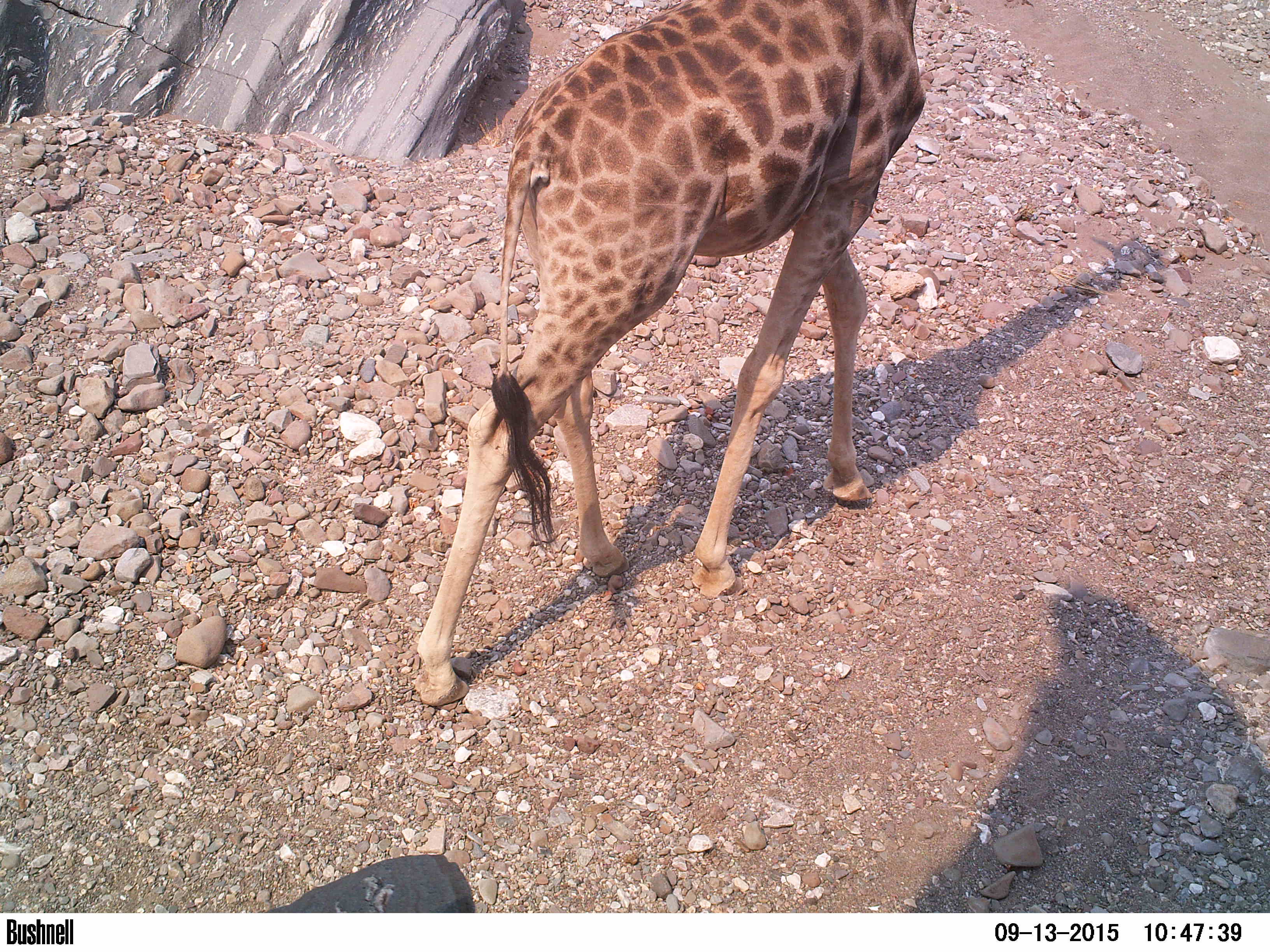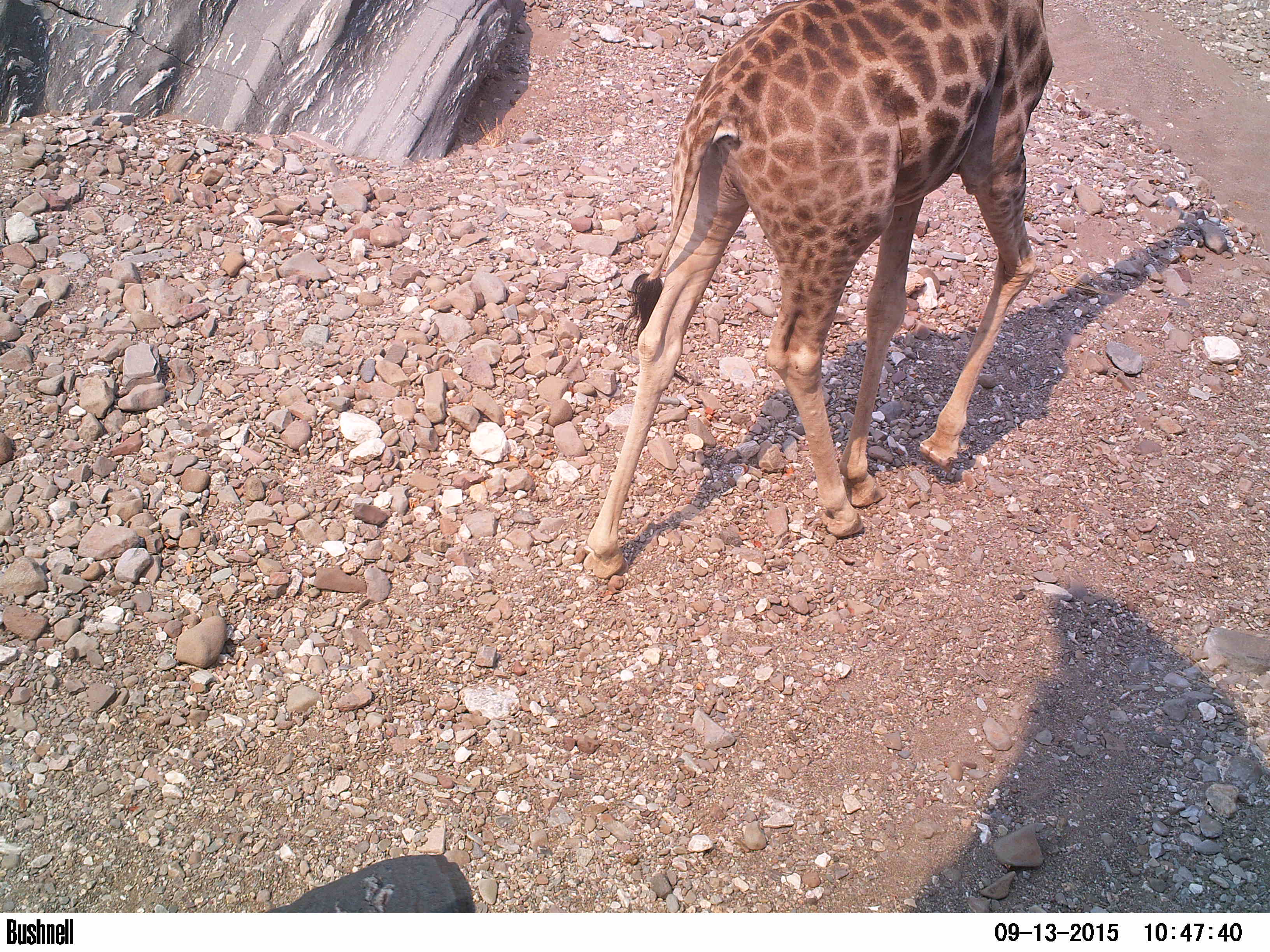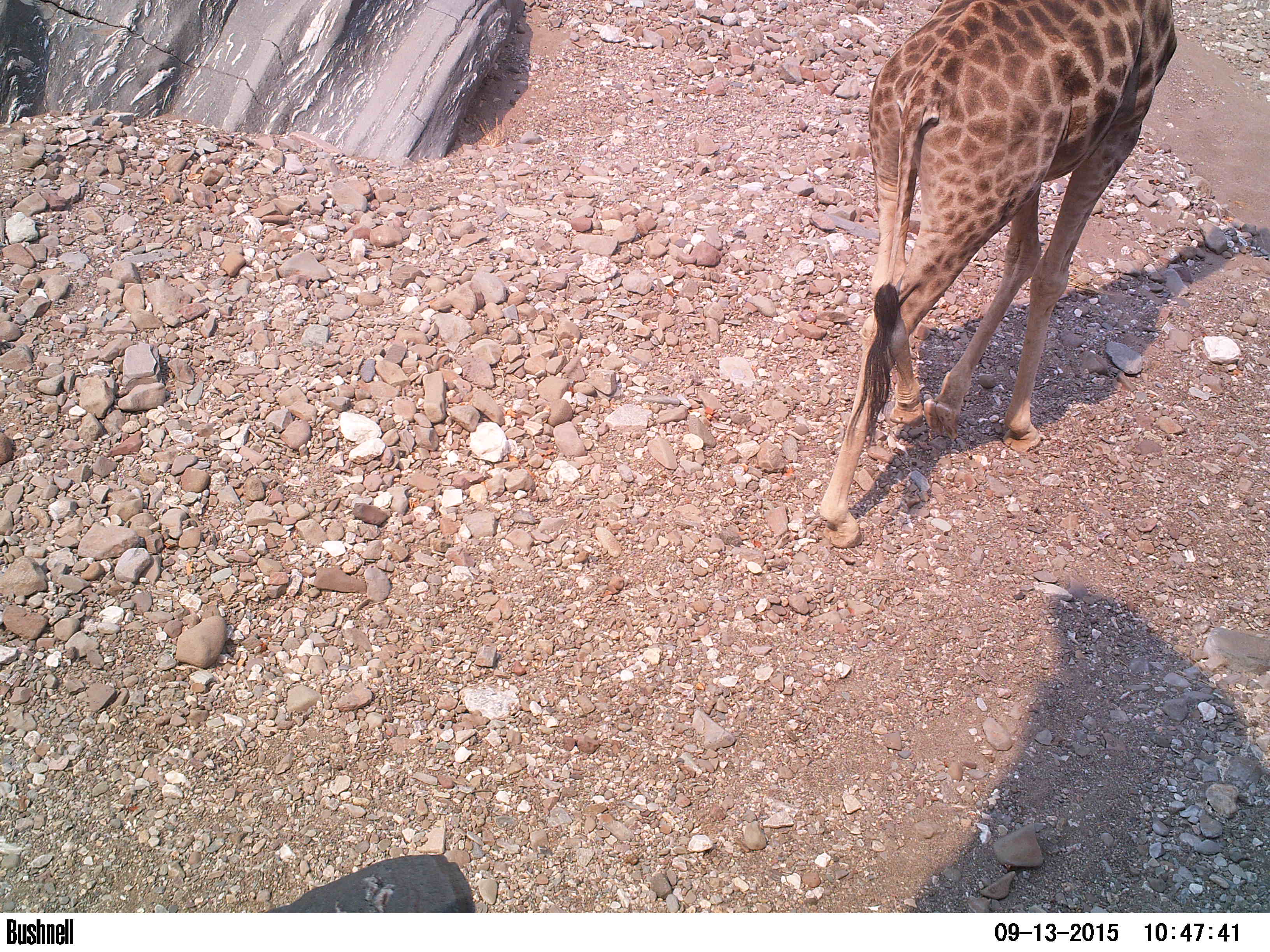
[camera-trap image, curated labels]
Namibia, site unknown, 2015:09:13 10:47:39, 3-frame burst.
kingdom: Animalia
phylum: Chordata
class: Mammalia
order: Artiodactyla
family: Giraffidae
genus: Giraffa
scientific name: Giraffa camelopardalis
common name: giraffe